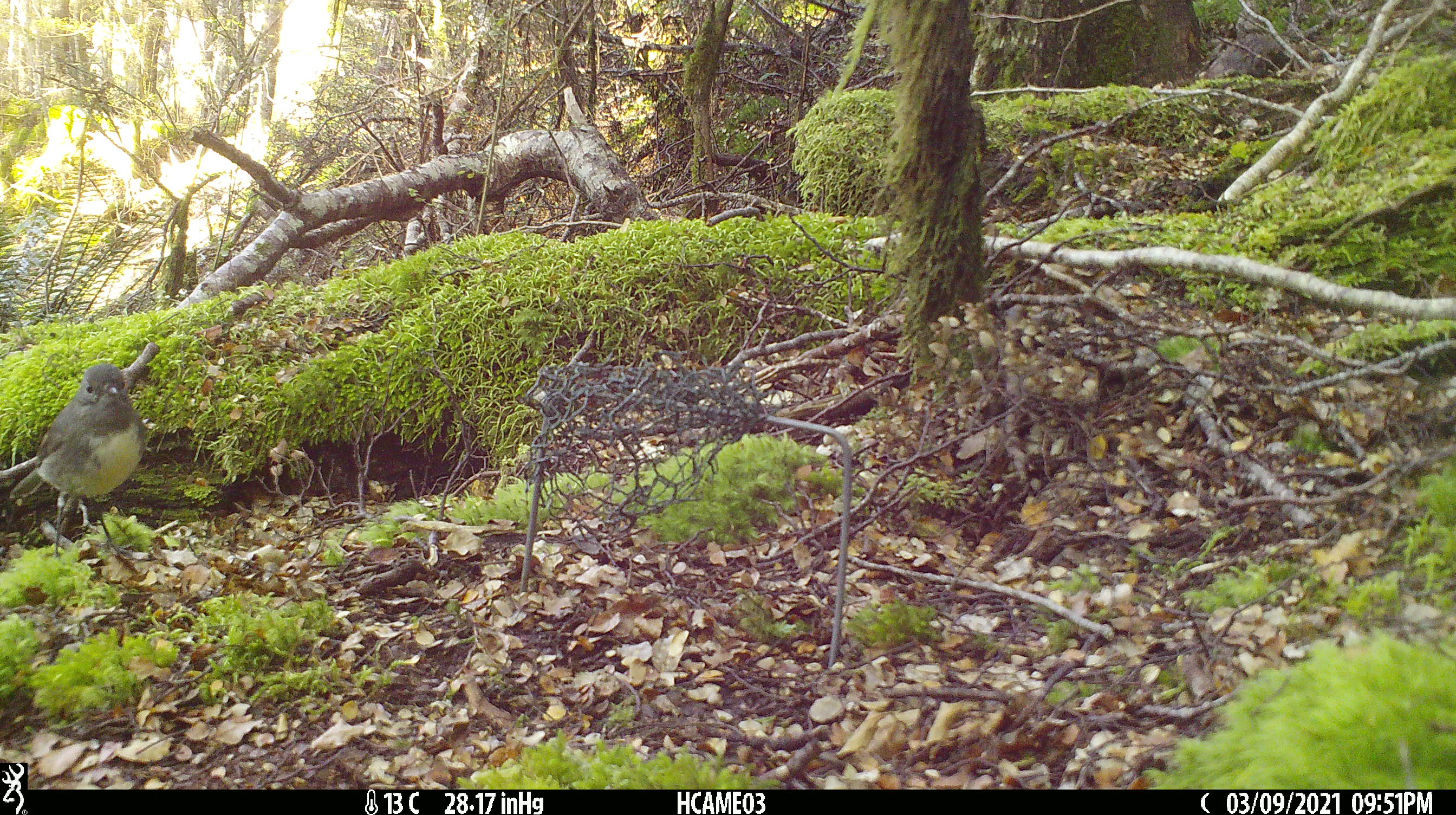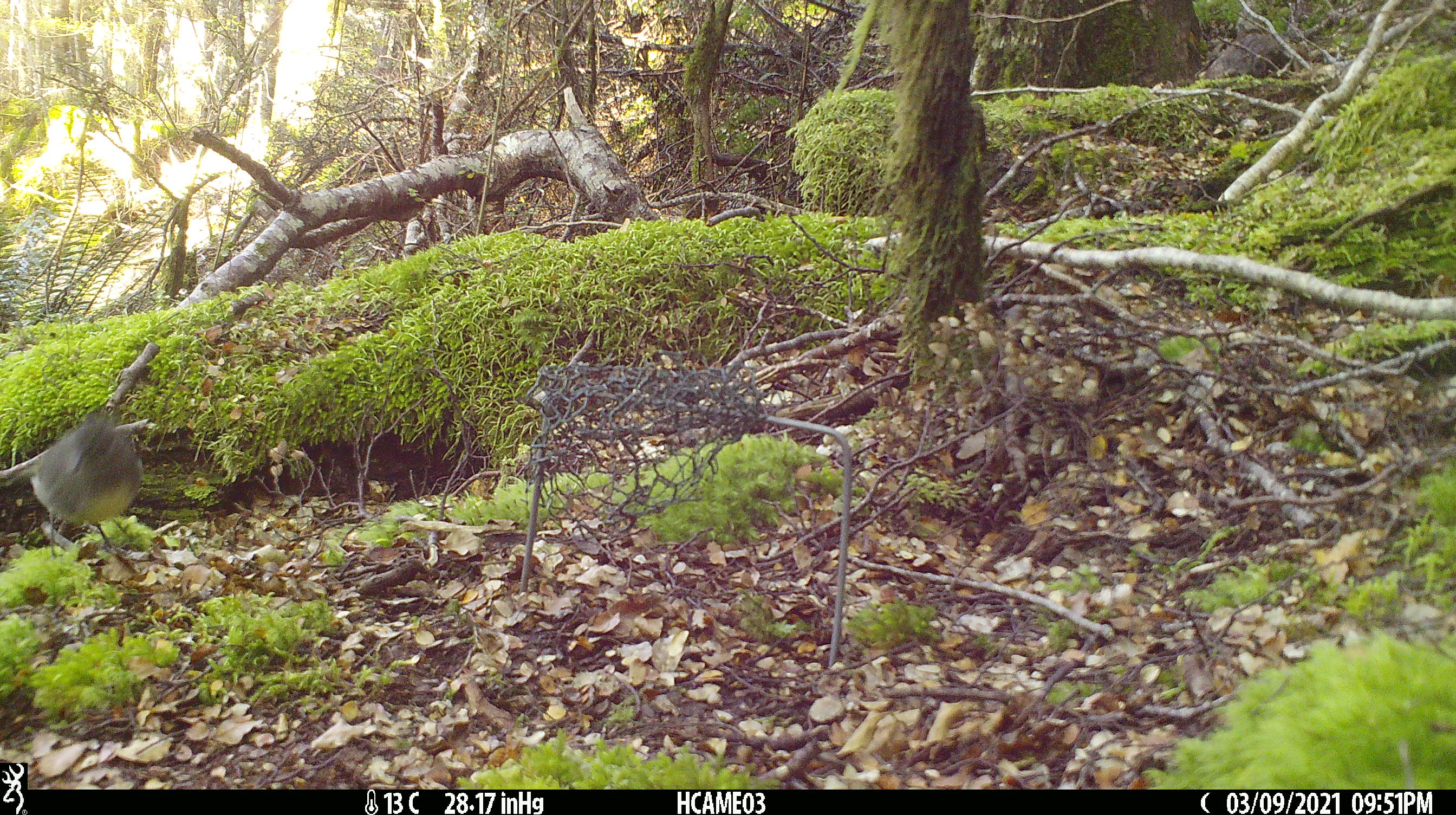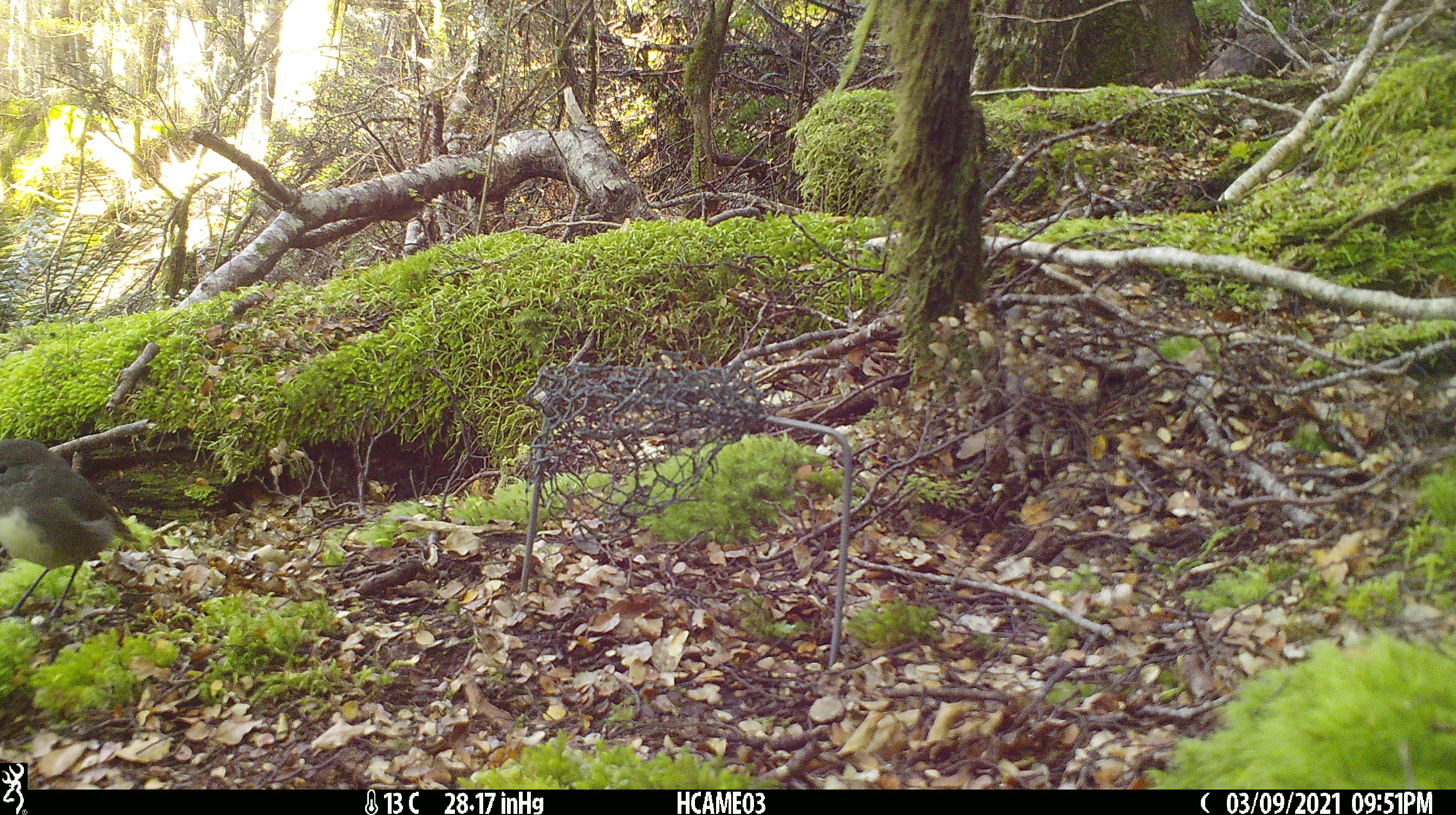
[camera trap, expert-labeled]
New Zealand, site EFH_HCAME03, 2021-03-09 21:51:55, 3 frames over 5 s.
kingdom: Animalia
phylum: Chordata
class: Aves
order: Passeriformes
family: Petroicidae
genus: Petroica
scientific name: Petroica australis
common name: new zealand robin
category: robin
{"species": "robin (new zealand robin) (Petroica australis)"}